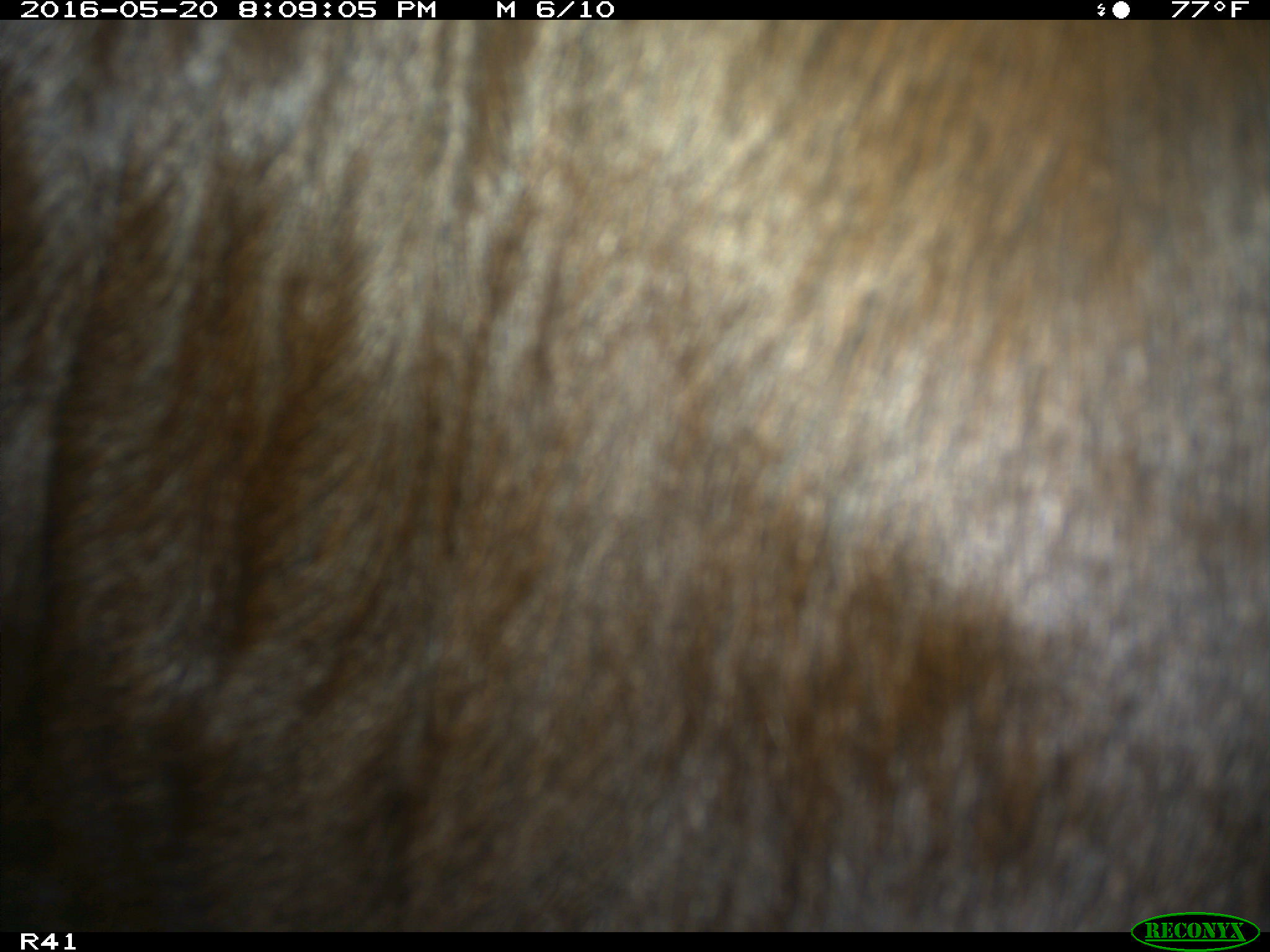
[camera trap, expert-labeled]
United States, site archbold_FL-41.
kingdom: Animalia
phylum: Chordata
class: Mammalia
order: Artiodactyla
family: Bovidae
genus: Bos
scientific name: Bos taurus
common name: domestic cow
Bos taurus (domestic cow).